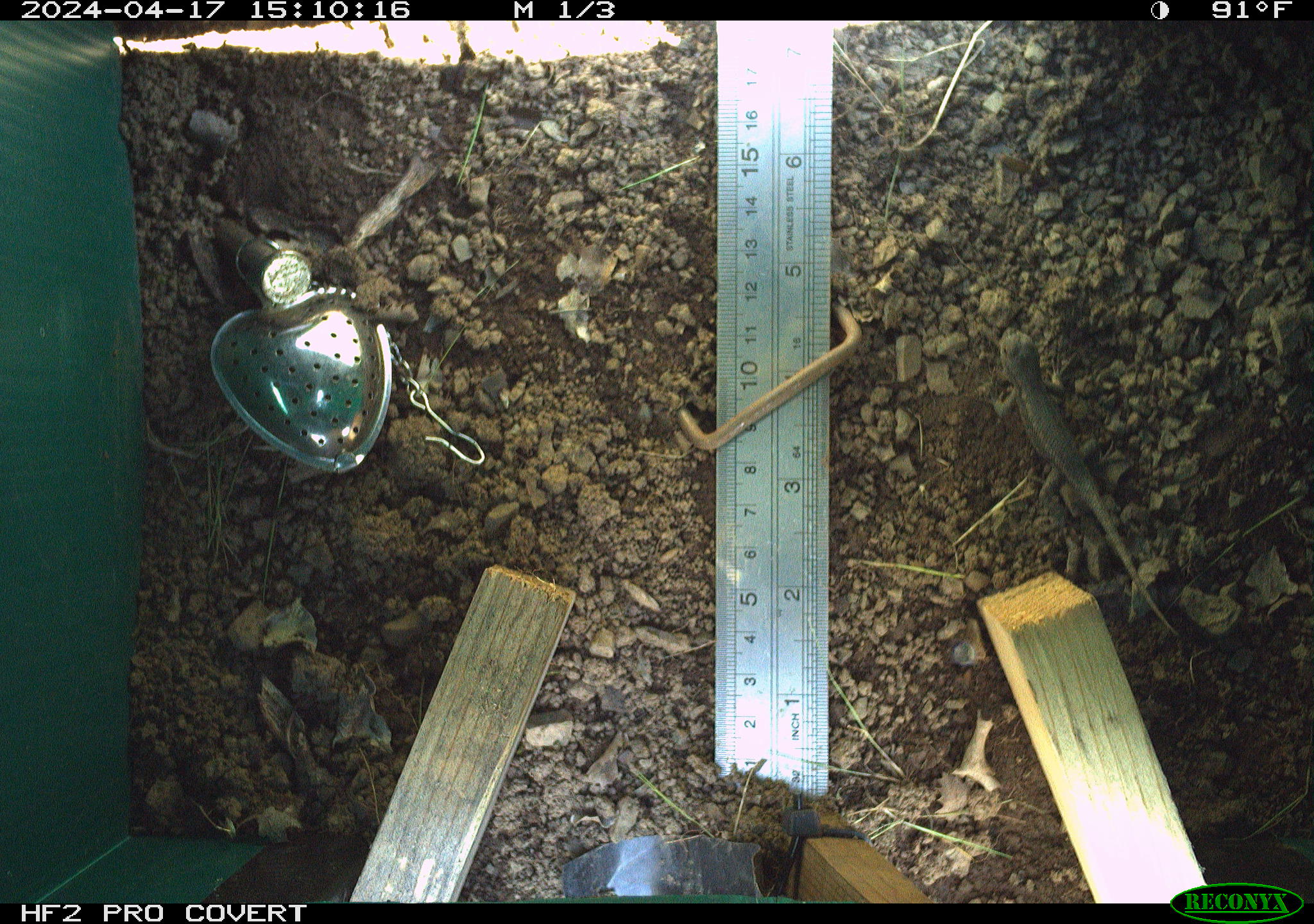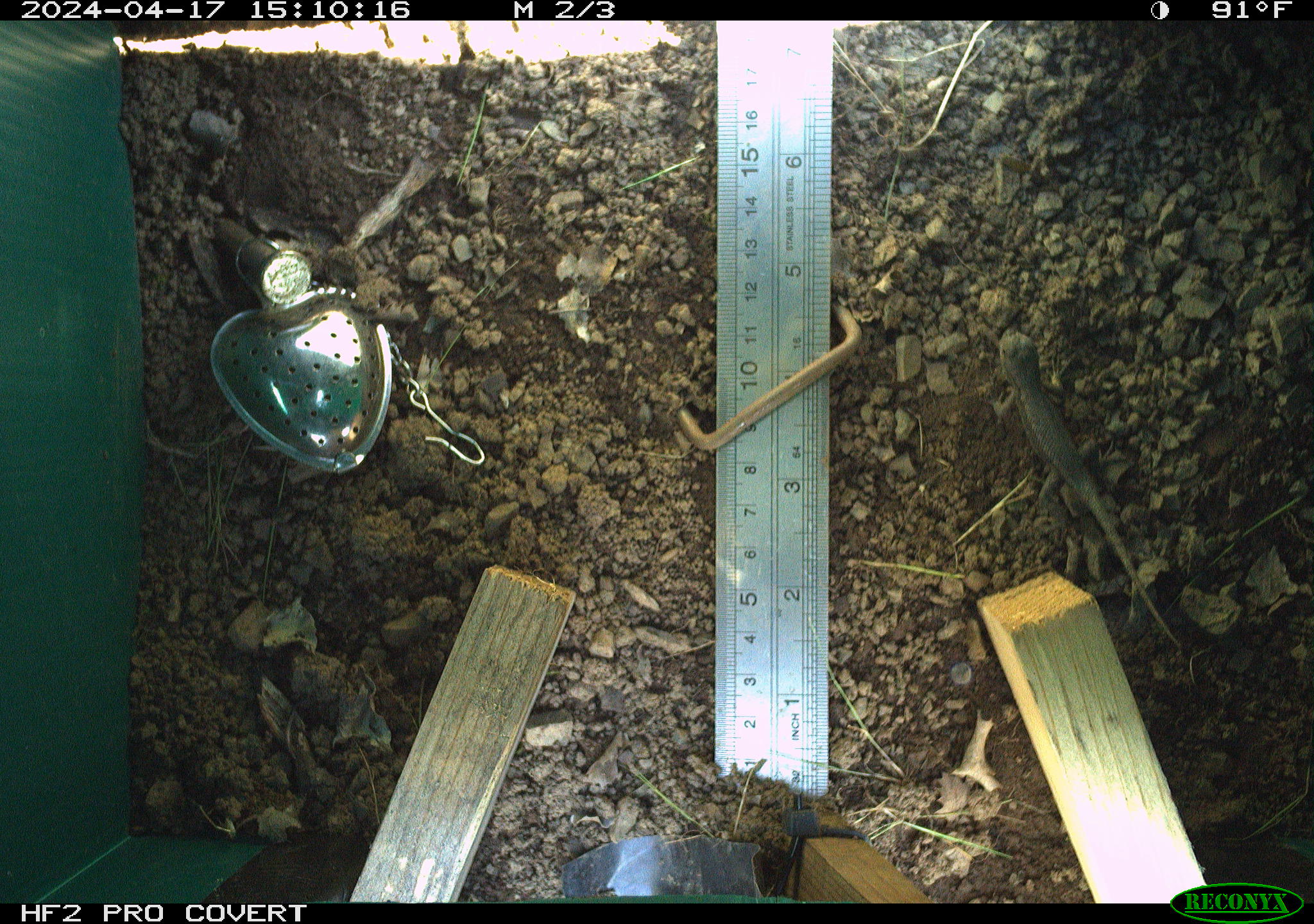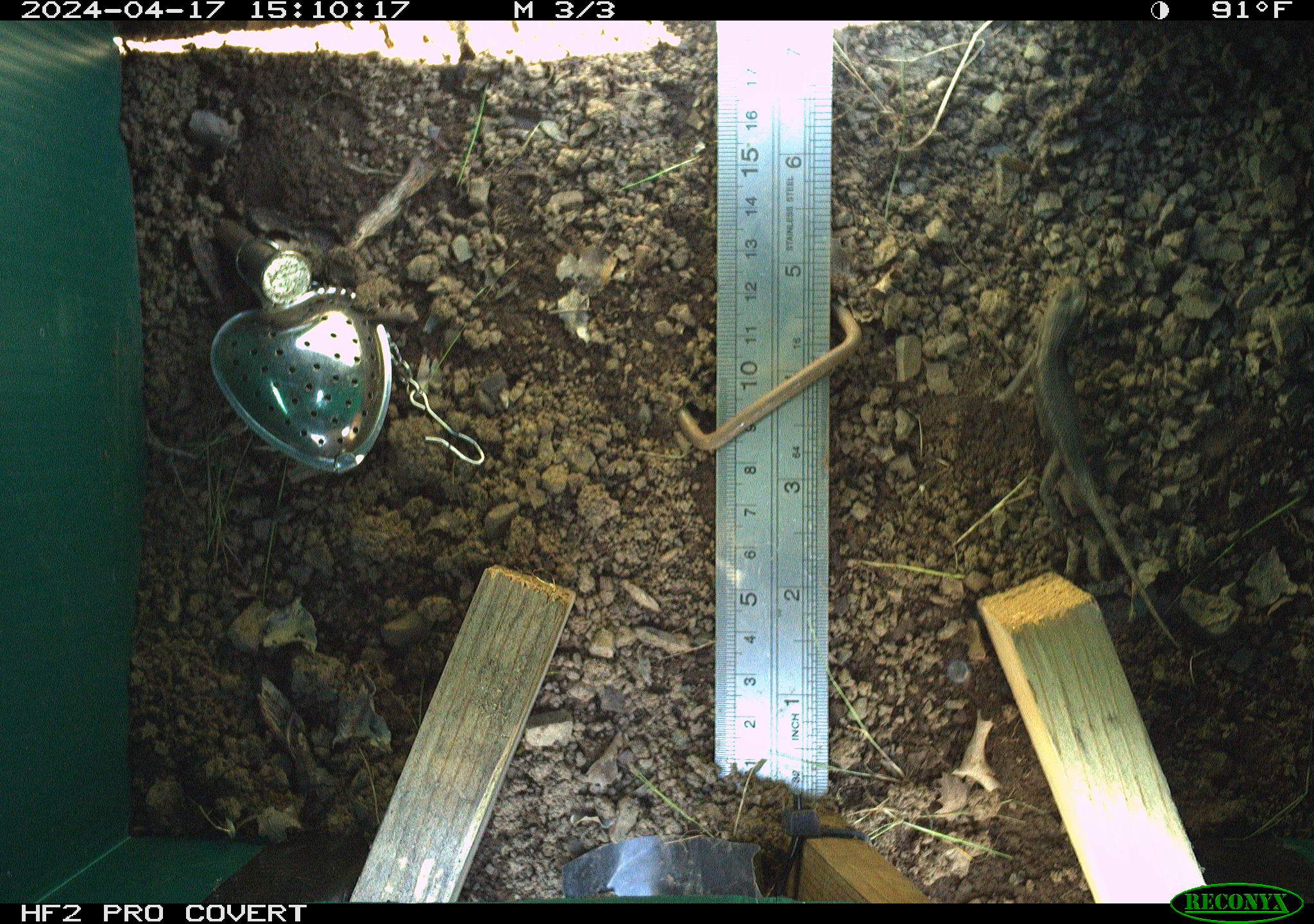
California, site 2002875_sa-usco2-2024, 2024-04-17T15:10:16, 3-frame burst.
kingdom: Animalia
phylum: Chordata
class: Reptilia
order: Squamata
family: Phrynosomatidae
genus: Sceloporus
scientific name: Sceloporus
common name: spiny lizards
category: sceloporus species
Sceloporus species (spiny lizards) (Sceloporus).